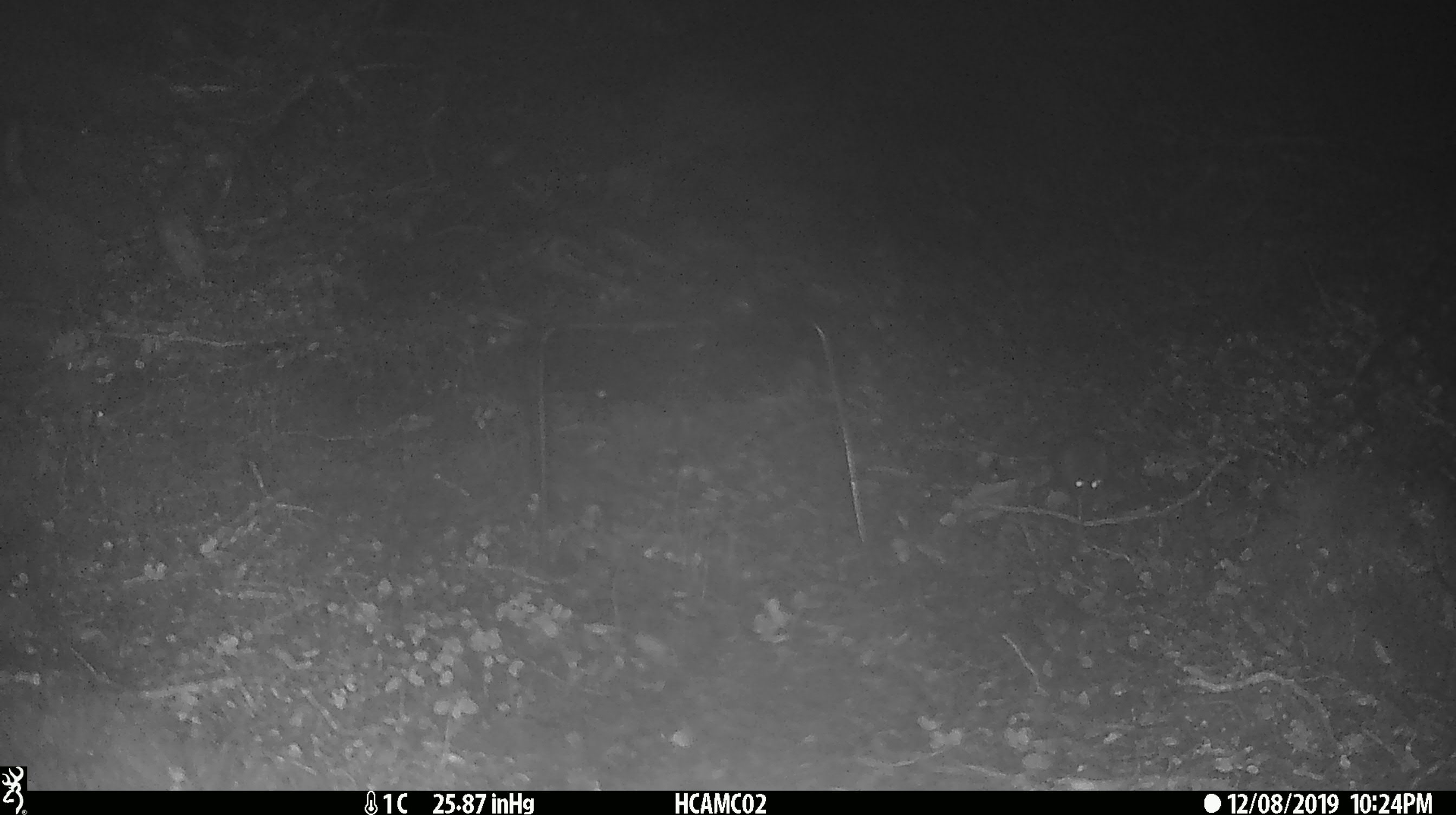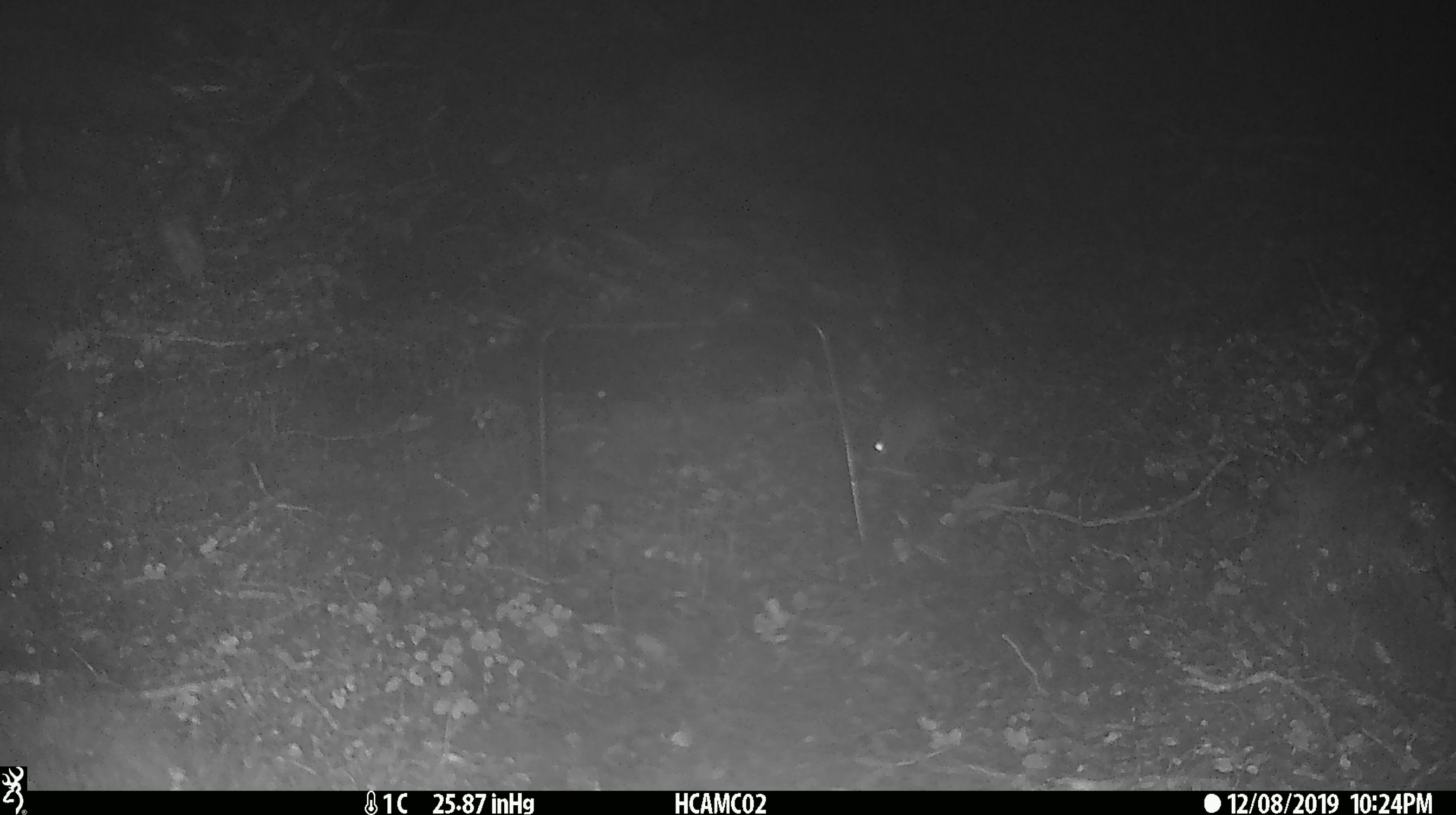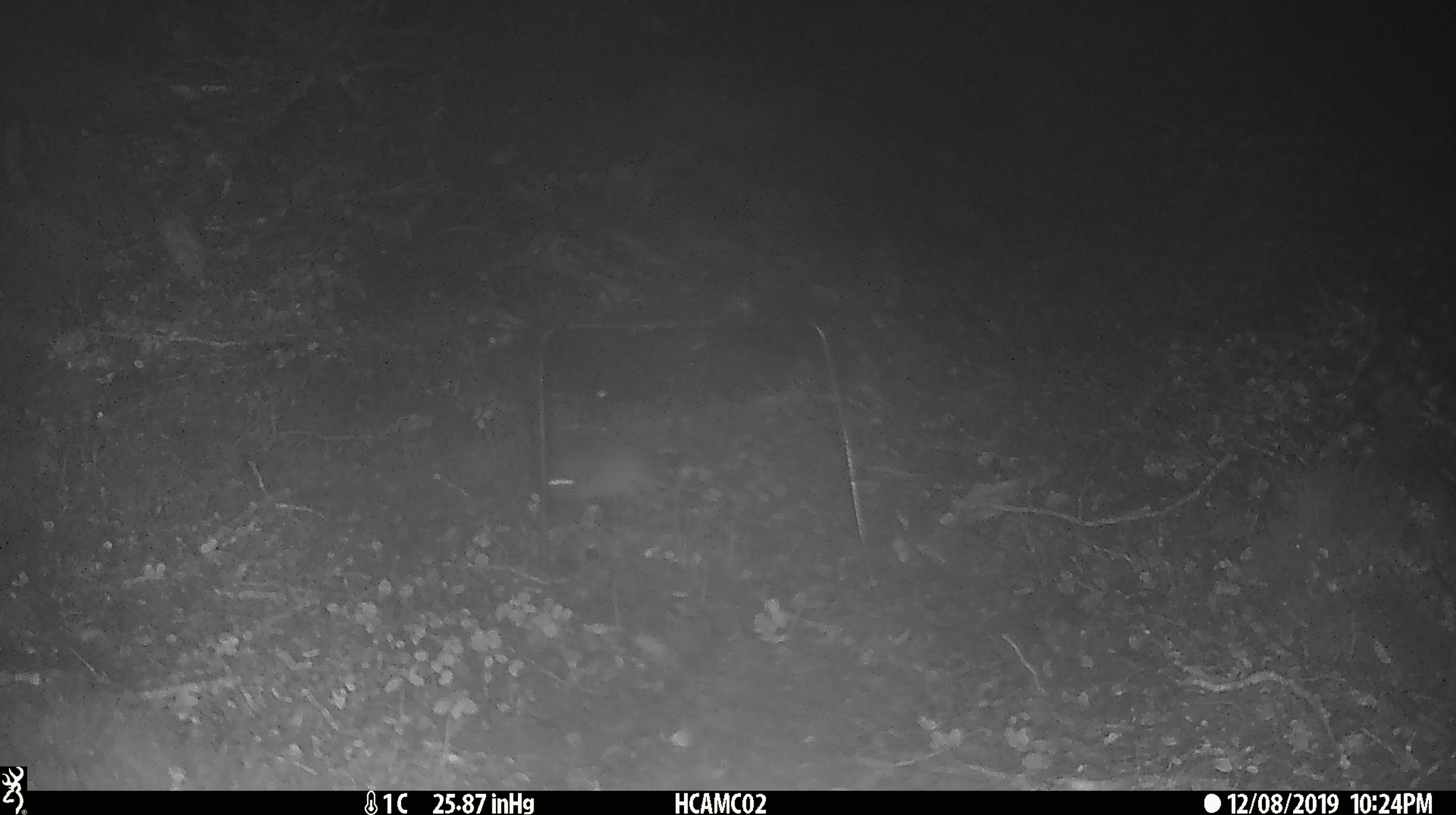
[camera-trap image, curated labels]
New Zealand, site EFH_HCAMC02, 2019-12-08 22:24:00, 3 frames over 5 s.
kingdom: Animalia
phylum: Chordata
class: Mammalia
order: Rodentia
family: Muridae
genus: Mus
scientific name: Mus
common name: mouse